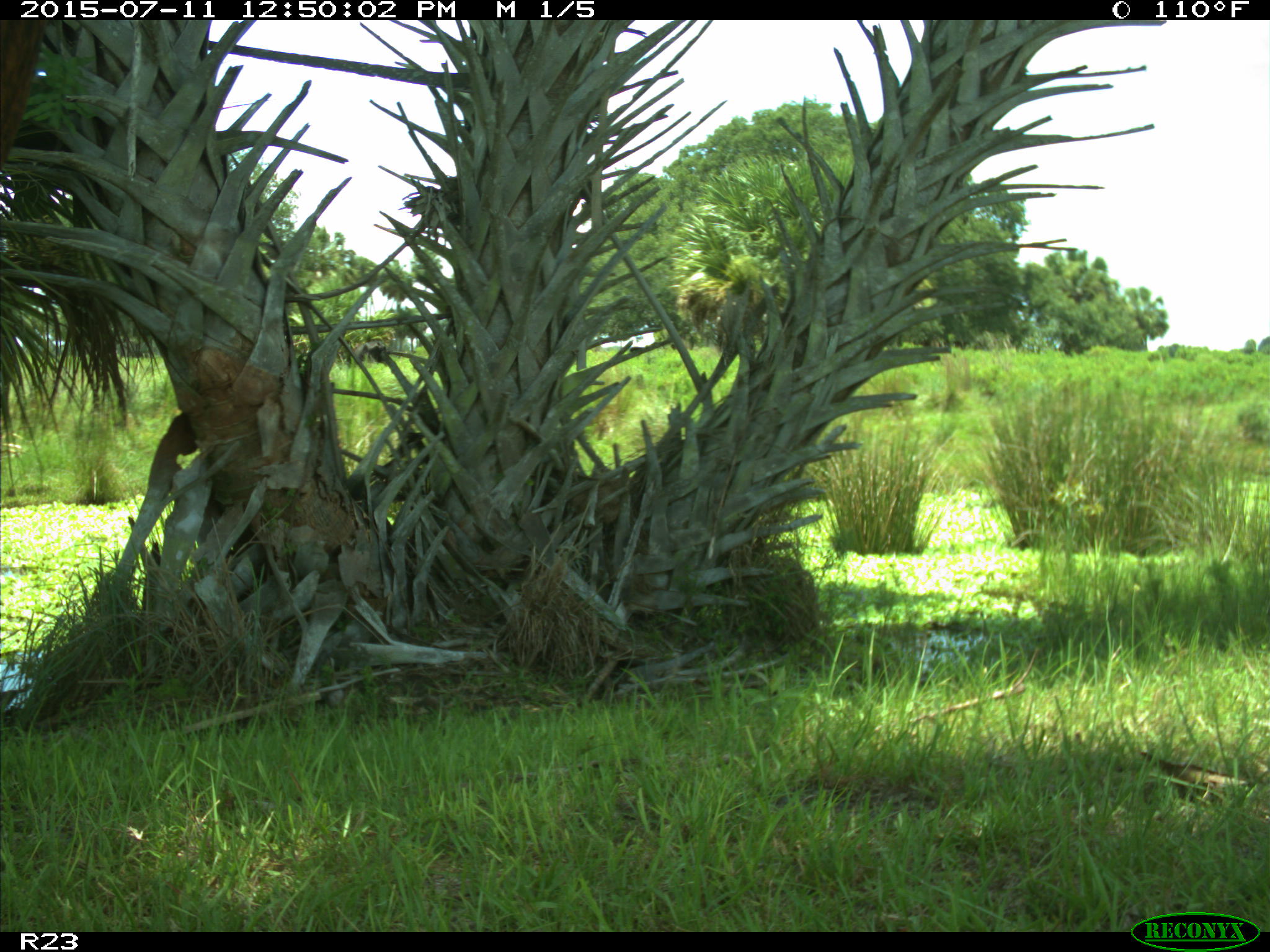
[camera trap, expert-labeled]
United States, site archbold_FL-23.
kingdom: Animalia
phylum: Chordata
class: Mammalia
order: Artiodactyla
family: Bovidae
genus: Bos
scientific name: Bos taurus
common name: domestic cow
Bos taurus (domestic cow).